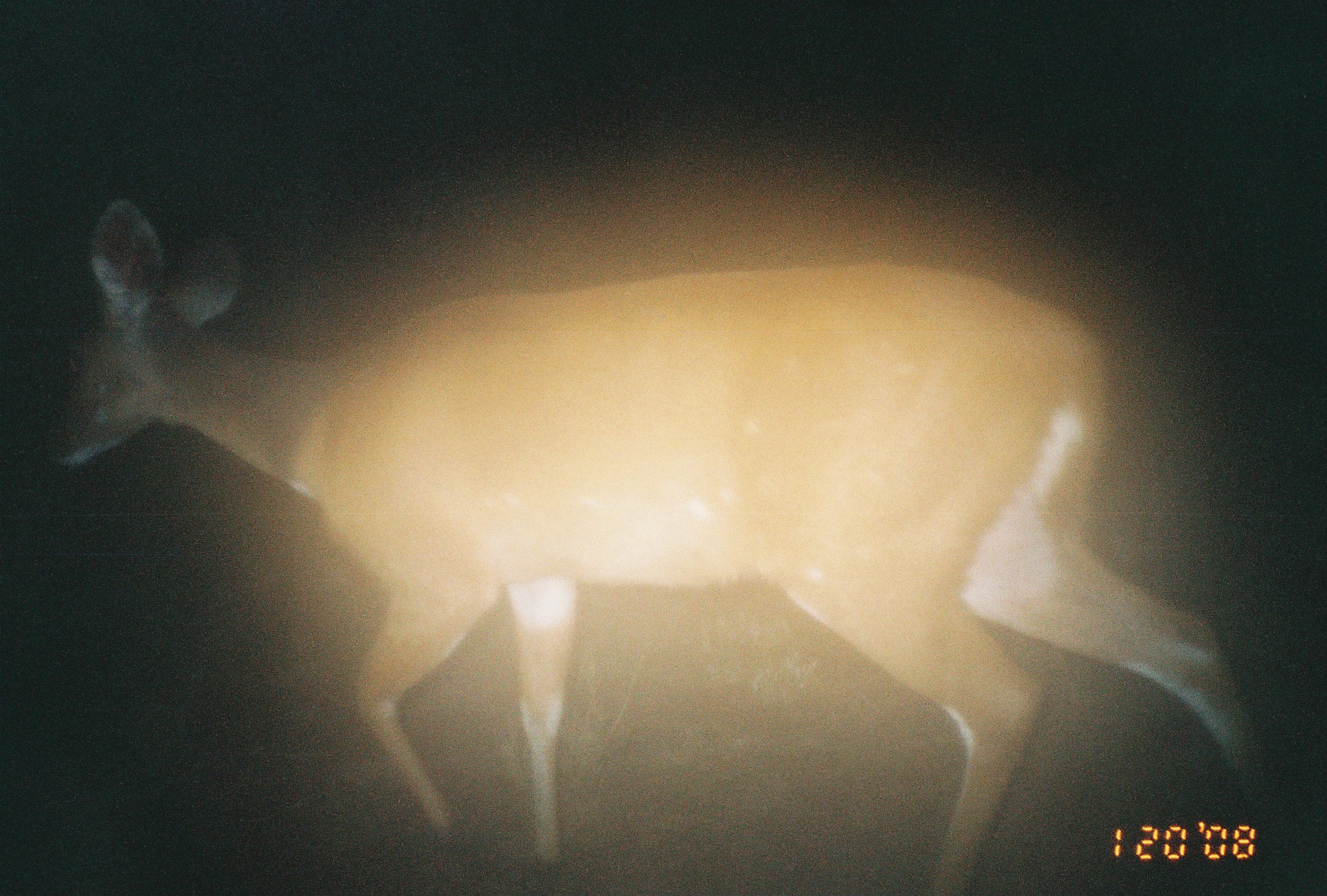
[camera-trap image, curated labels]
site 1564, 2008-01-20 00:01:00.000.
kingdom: Animalia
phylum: Chordata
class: Mammalia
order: Artiodactyla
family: Bovidae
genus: Tragelaphus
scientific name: Tragelaphus scriptus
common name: bushbuck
Tragelaphus scriptus (bushbuck), count 1.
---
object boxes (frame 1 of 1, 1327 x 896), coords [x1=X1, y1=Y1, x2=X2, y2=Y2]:
tragelaphus scriptus: [x1=28, y1=192, x2=1304, y2=896]